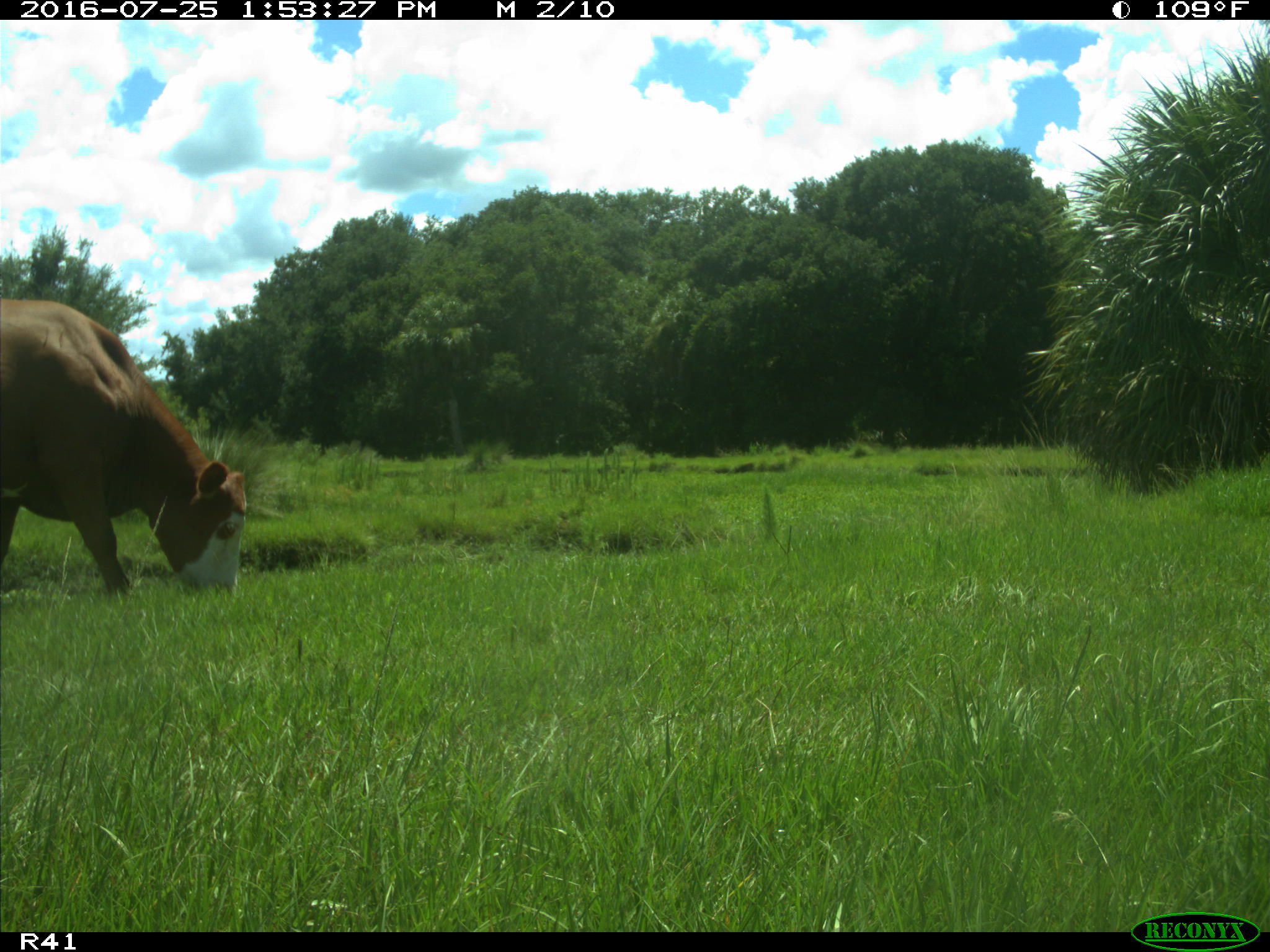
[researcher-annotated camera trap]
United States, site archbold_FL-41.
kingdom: Animalia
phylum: Chordata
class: Mammalia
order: Artiodactyla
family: Bovidae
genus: Bos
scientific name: Bos taurus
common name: domestic cow